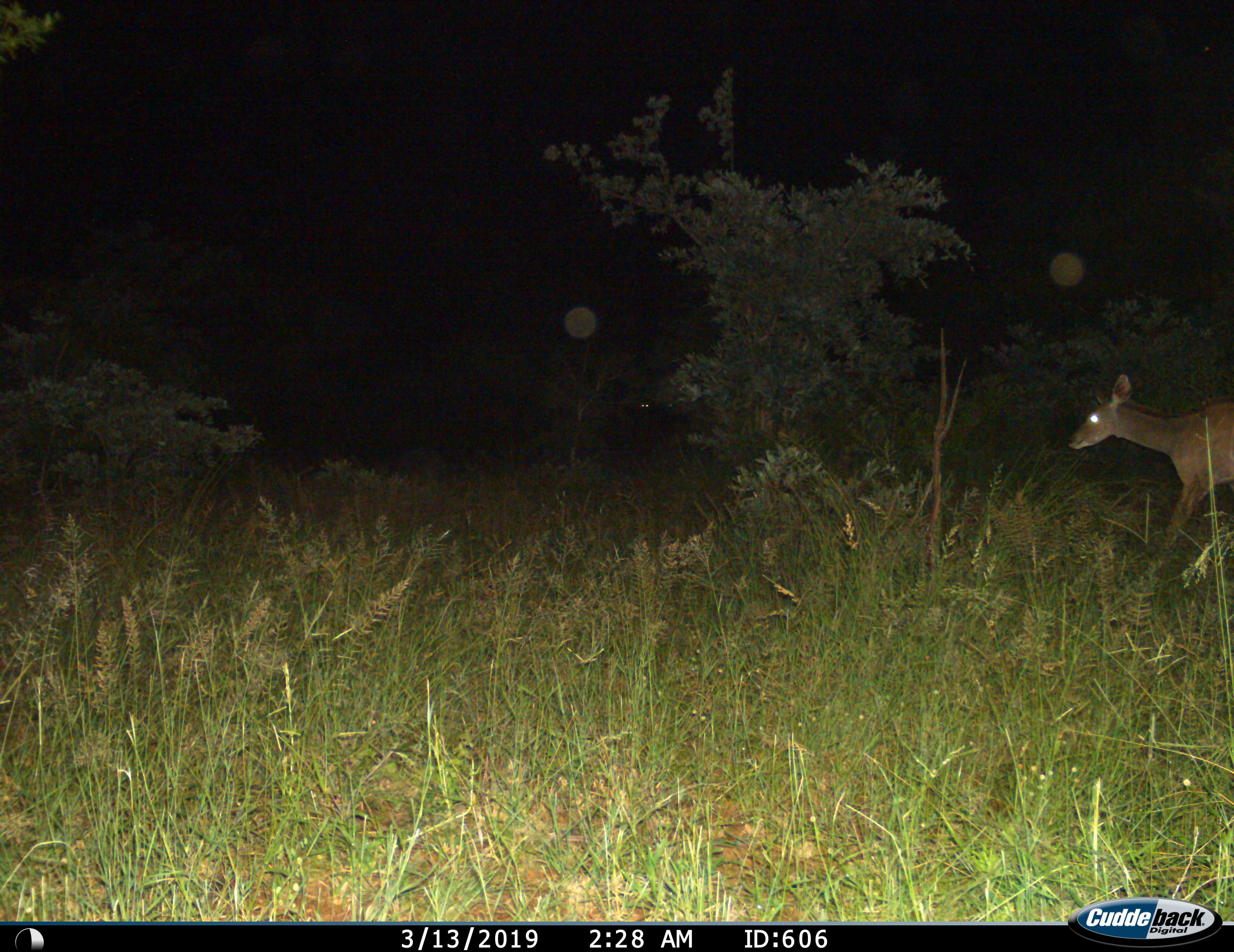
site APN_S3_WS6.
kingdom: Animalia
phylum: Chordata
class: Mammalia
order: Artiodactyla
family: Bovidae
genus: Aepyceros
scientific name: Aepyceros melampus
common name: impala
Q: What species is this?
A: Impala (Aepyceros melampus).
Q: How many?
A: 1.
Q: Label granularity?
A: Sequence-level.